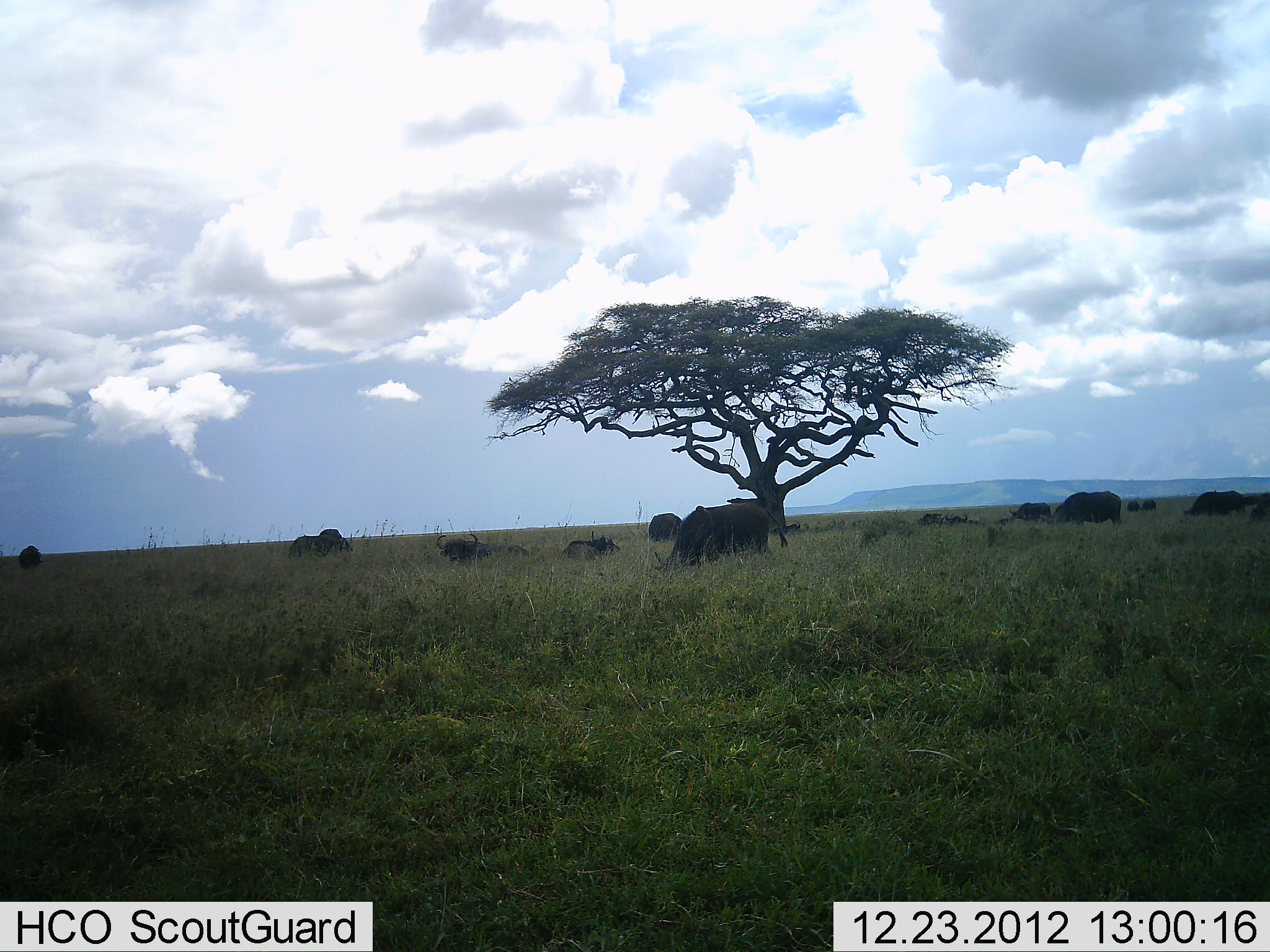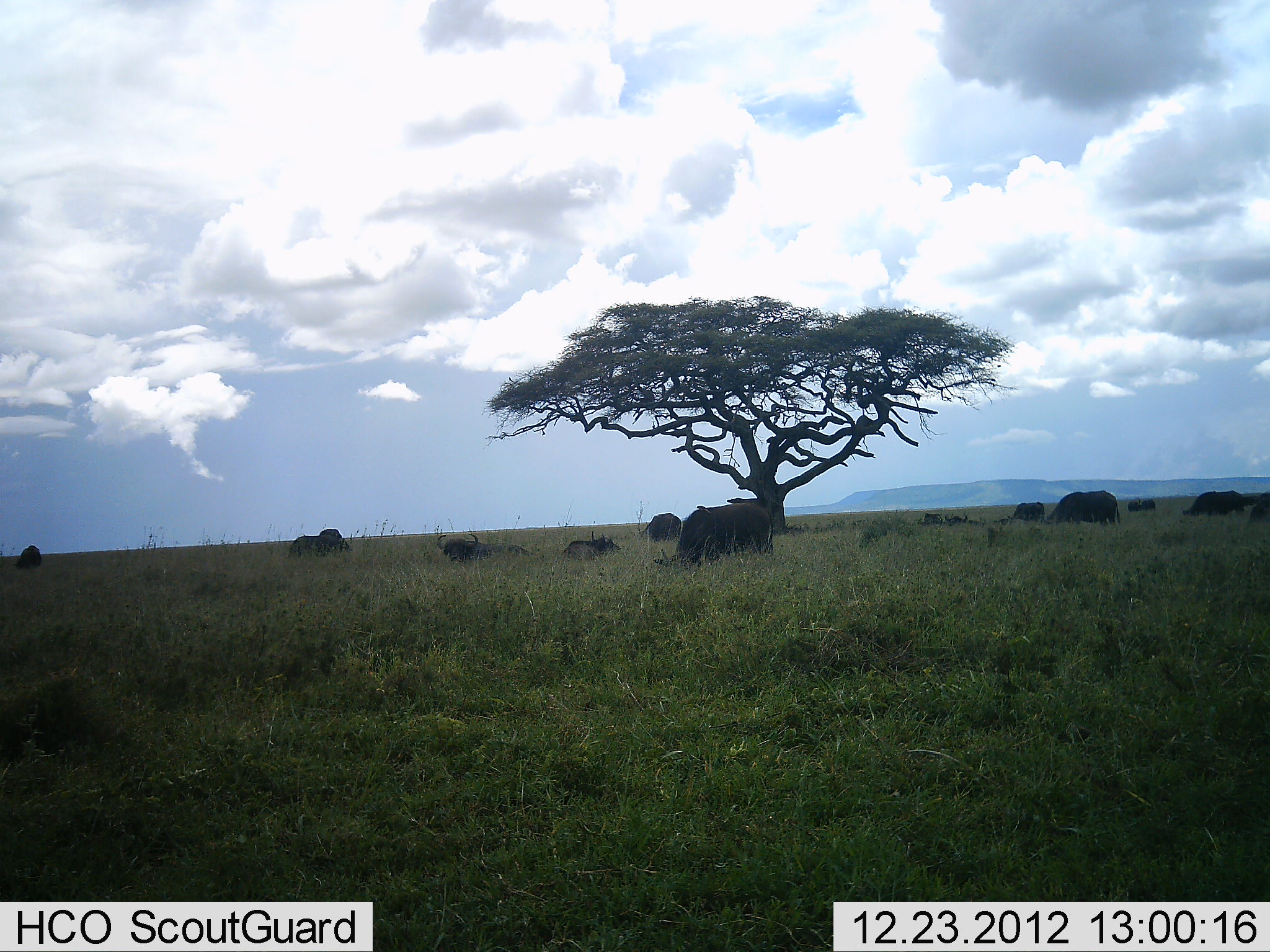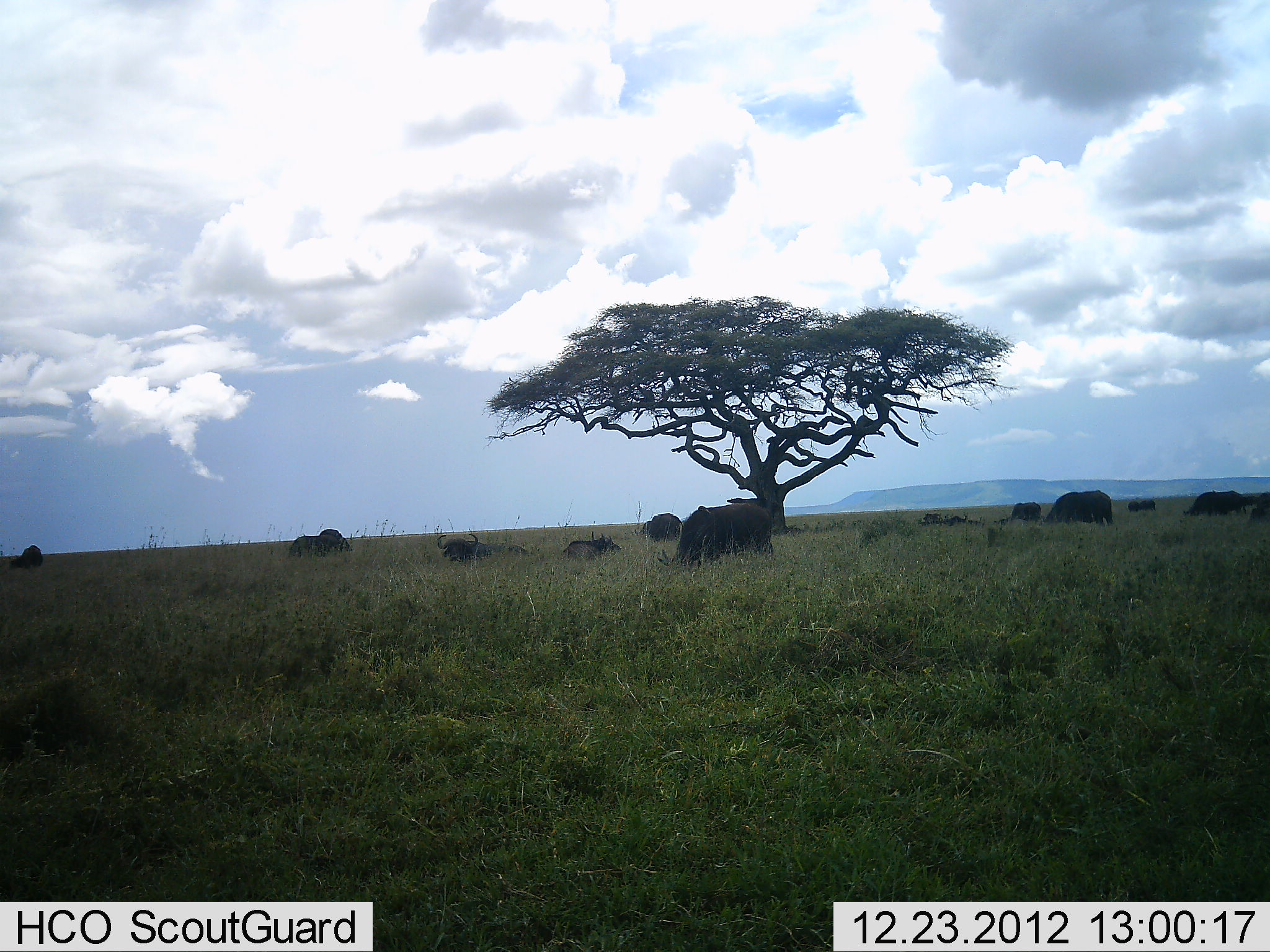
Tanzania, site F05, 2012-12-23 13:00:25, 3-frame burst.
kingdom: Animalia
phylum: Chordata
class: Mammalia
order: Artiodactyla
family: Bovidae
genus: Syncerus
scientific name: Syncerus caffer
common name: cape buffalo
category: buffalo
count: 11-50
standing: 50%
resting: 60%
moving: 0%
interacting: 0%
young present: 0%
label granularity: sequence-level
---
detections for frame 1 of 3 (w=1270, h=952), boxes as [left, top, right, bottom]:
animal: [654, 502, 789, 574]; [435, 532, 534, 569]; [1047, 490, 1124, 529]; [559, 531, 622, 566]; [287, 528, 354, 559]; [1182, 490, 1247, 518]; [642, 513, 683, 544]; [1008, 502, 1054, 523]; [18, 545, 42, 570]; [1242, 495, 1260, 508]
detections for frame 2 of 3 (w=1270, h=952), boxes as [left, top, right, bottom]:
animal: [654, 503, 774, 572]; [435, 533, 536, 565]; [1044, 490, 1120, 527]; [288, 529, 353, 559]; [562, 530, 622, 561]; [1181, 491, 1247, 517]; [638, 513, 682, 543]; [1126, 500, 1140, 513]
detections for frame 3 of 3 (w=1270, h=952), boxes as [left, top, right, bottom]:
animal: [656, 503, 774, 575]; [436, 533, 533, 566]; [1040, 490, 1114, 527]; [287, 529, 351, 561]; [562, 532, 622, 563]; [1182, 490, 1248, 516]; [634, 513, 683, 543]; [993, 501, 1042, 525]; [8, 545, 44, 570]